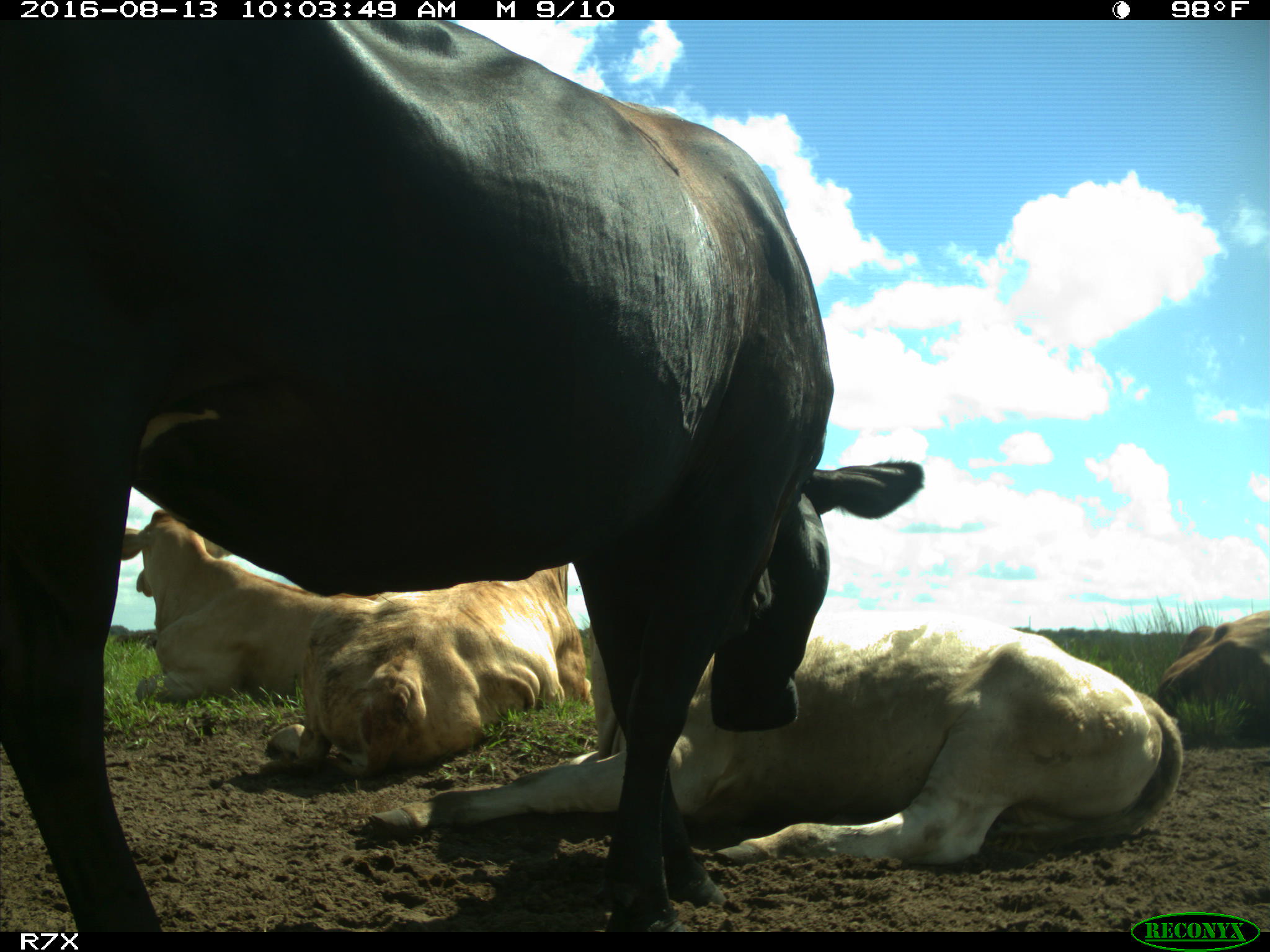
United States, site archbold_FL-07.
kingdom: Animalia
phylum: Chordata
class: Mammalia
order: Artiodactyla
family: Bovidae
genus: Bos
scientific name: Bos taurus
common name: domestic cow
Bos taurus (domestic cow).